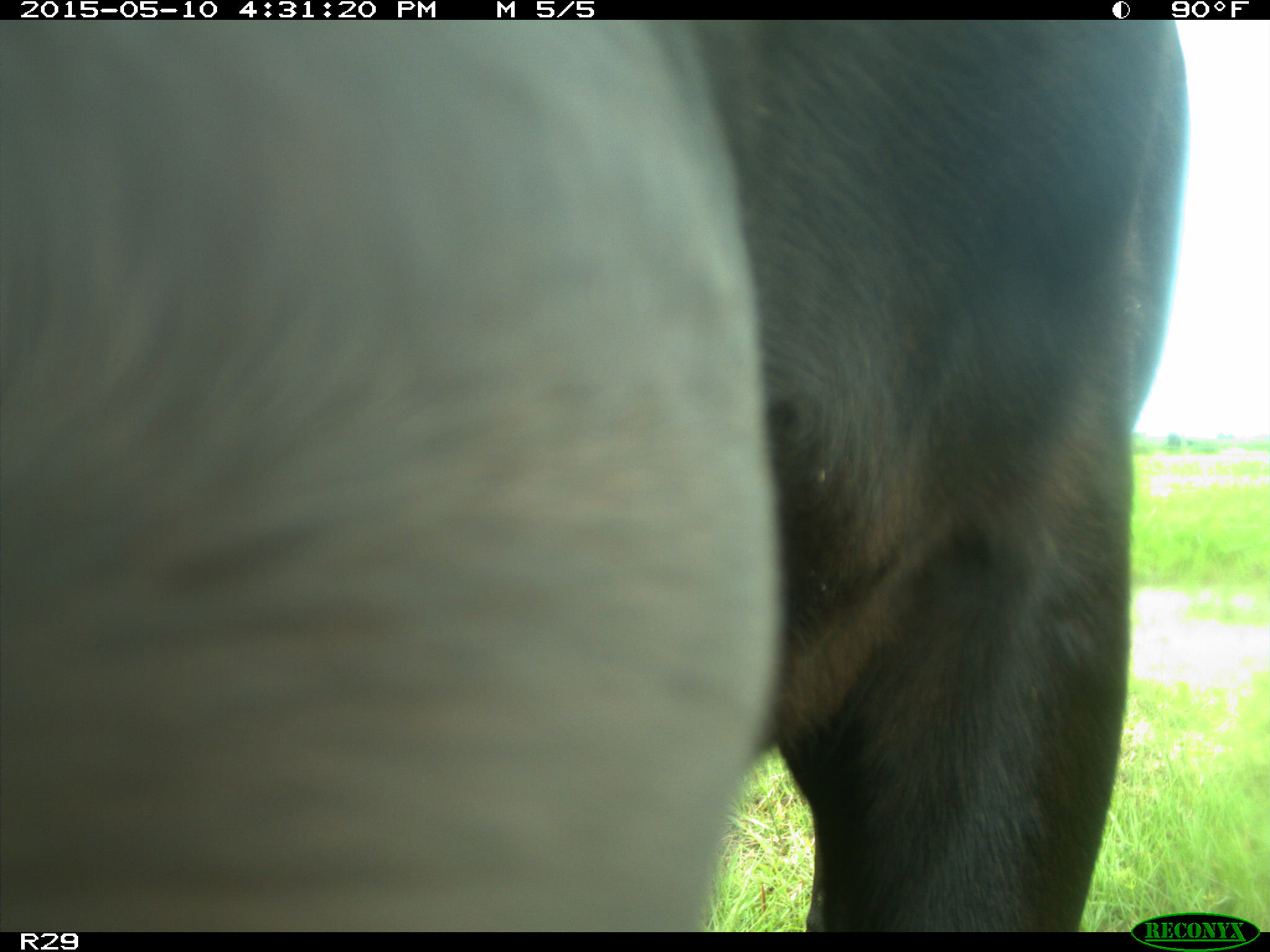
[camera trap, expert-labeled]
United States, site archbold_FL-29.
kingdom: Animalia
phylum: Chordata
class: Mammalia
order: Artiodactyla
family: Bovidae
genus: Bos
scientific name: Bos taurus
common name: domestic cow